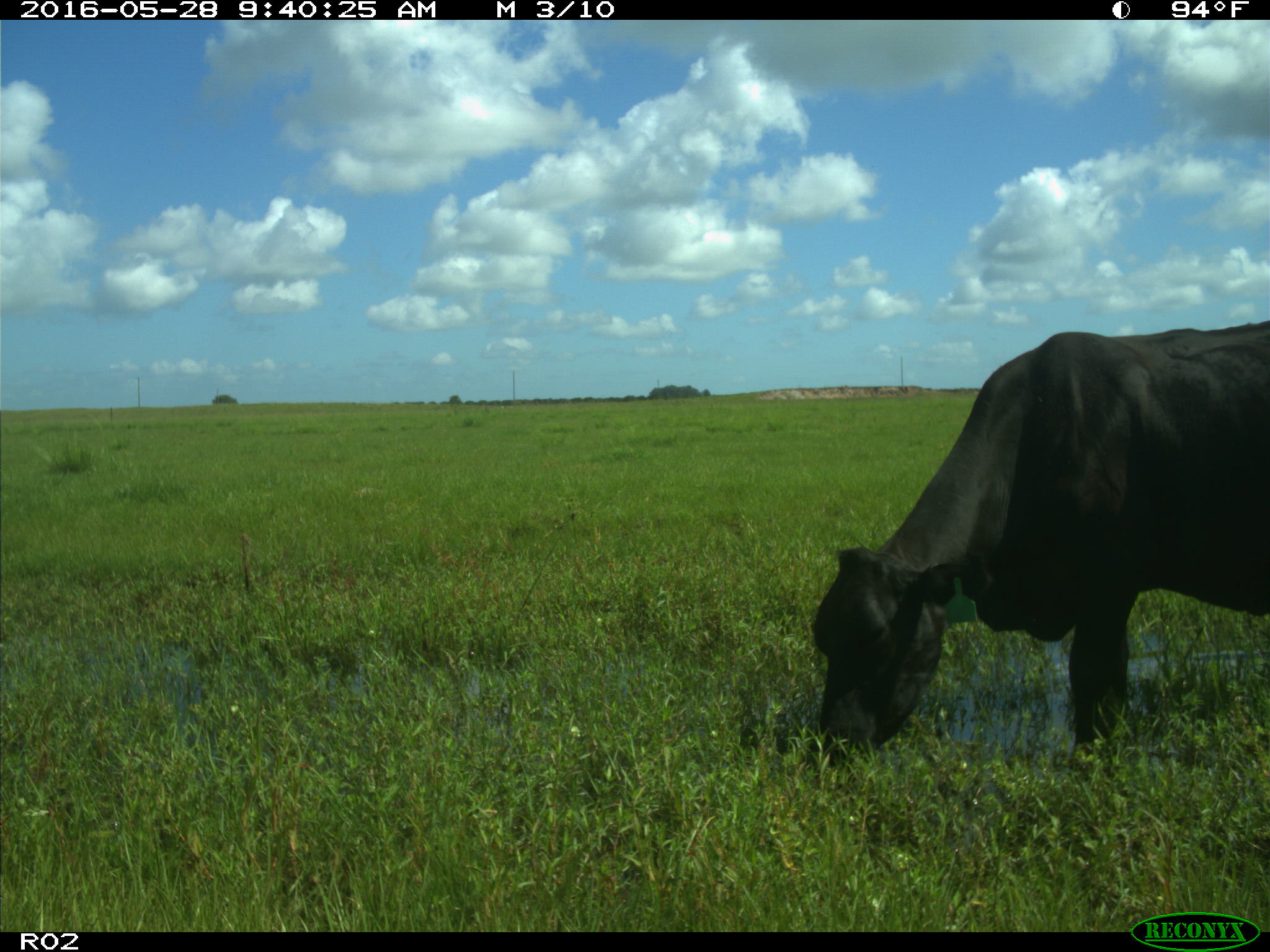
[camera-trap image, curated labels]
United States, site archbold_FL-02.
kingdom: Animalia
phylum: Chordata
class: Mammalia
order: Artiodactyla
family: Bovidae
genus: Bos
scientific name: Bos taurus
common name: domestic cow